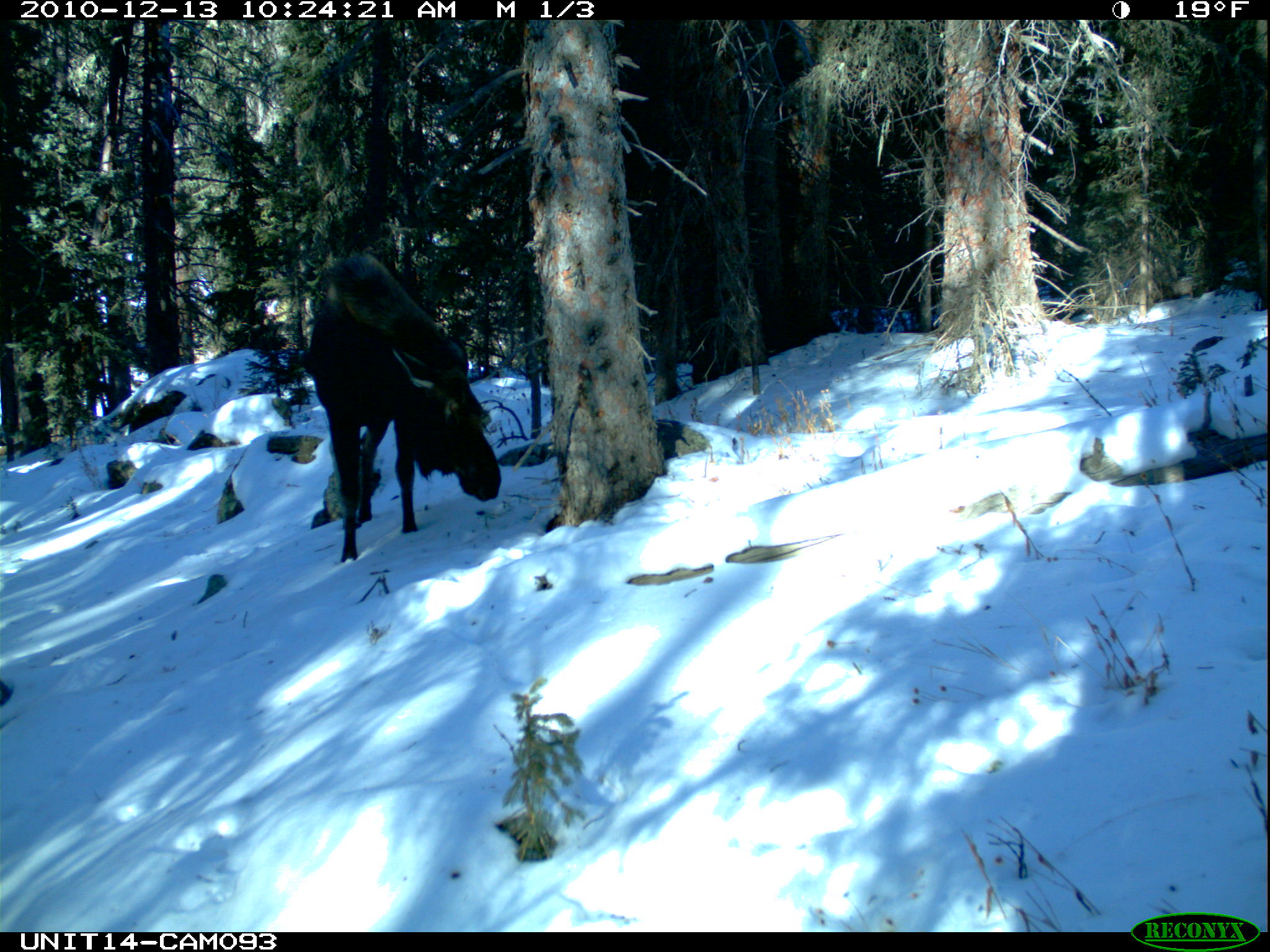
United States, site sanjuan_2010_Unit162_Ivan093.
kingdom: Animalia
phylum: Chordata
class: Mammalia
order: Artiodactyla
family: Cervidae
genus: Alces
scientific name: Alces alces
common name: moose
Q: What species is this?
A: Alces alces (moose).